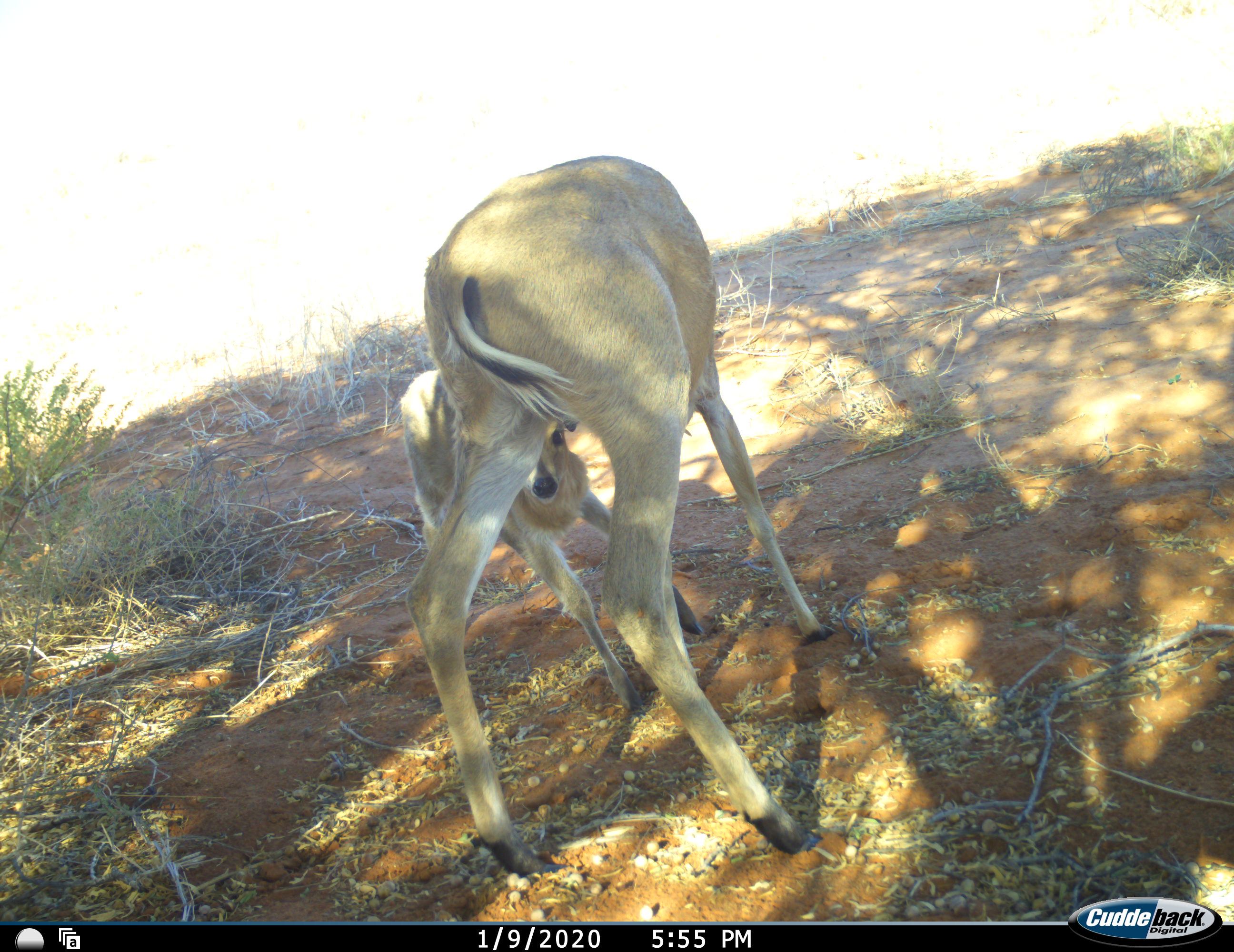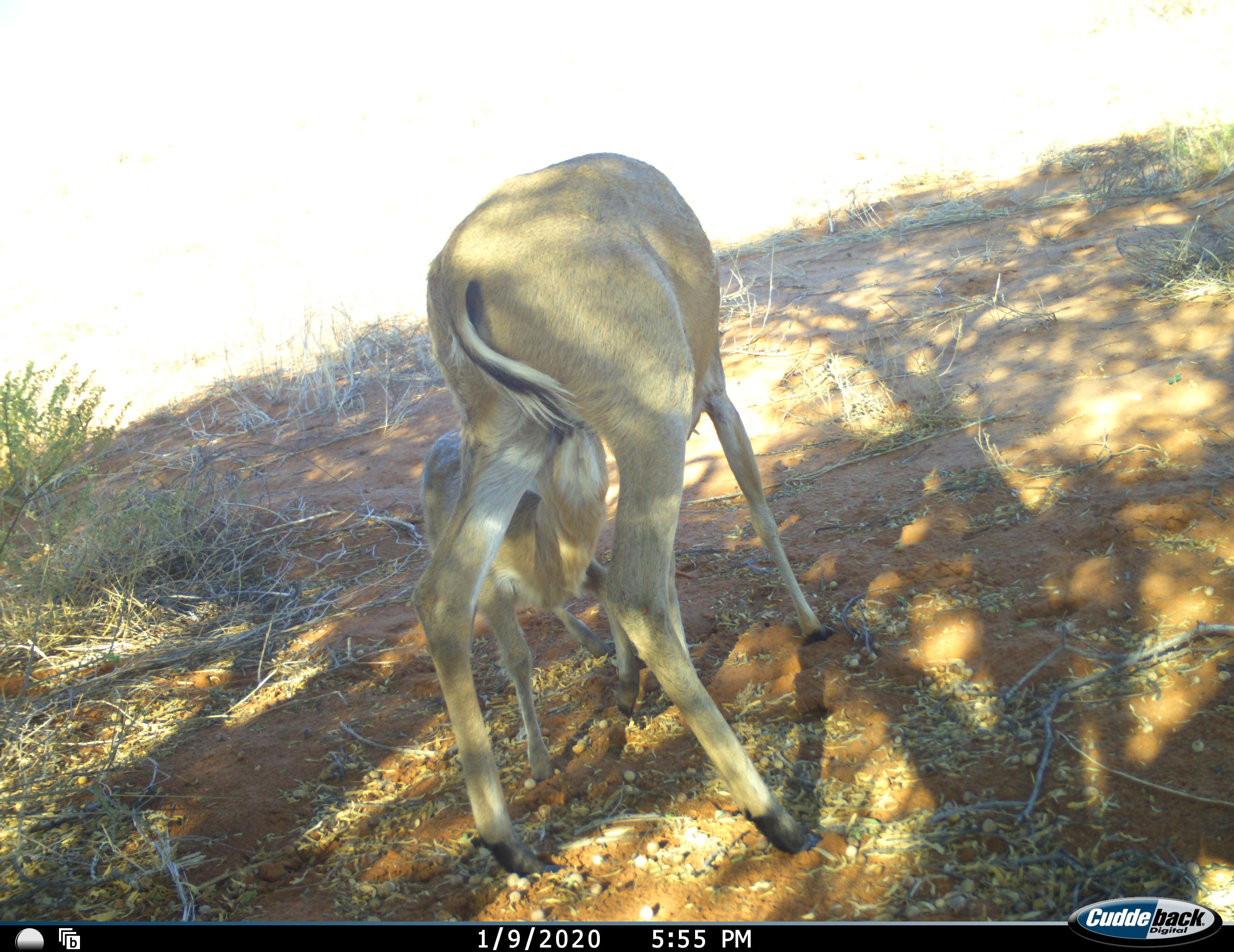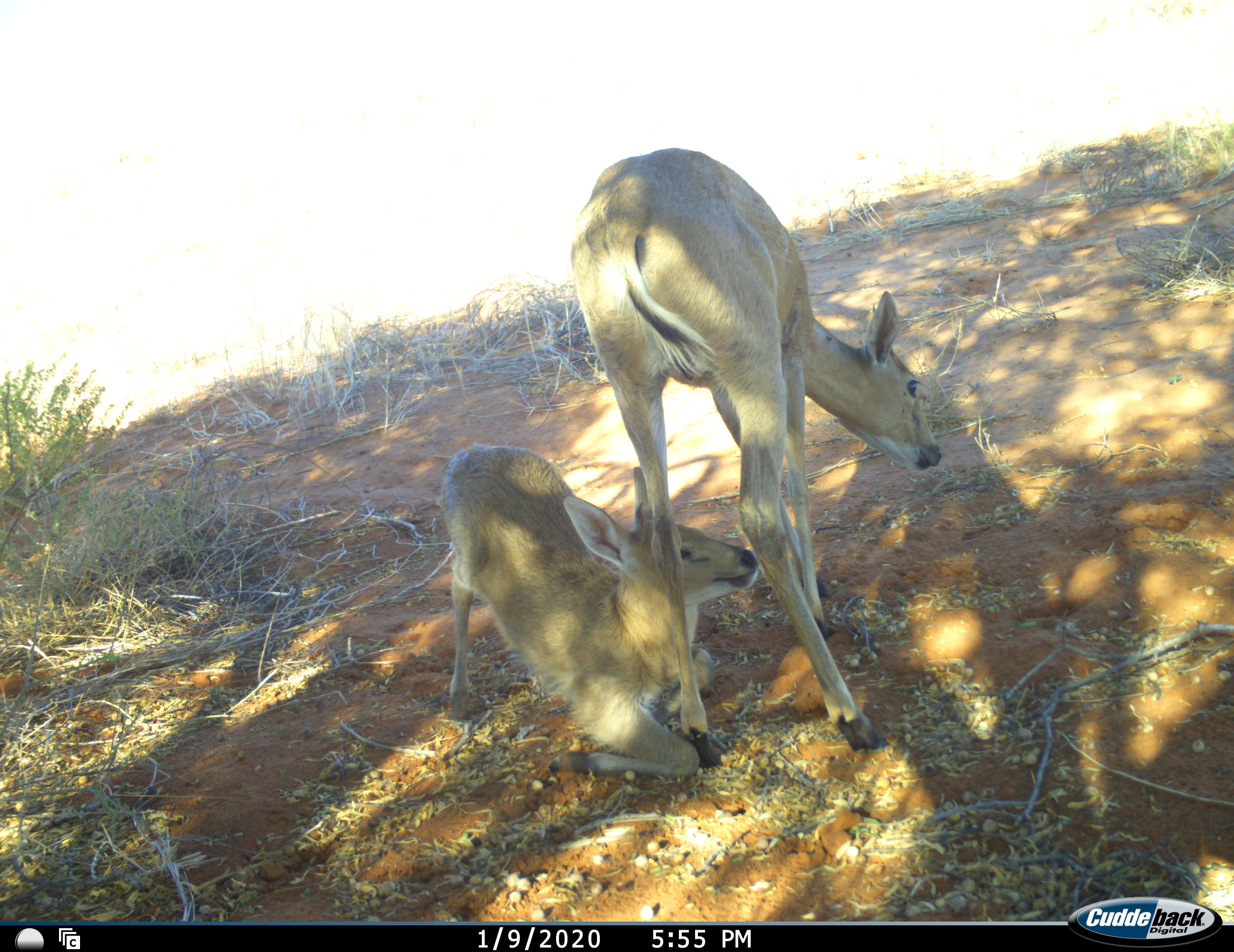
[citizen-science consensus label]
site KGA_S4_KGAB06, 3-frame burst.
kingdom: Animalia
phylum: Chordata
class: Mammalia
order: Artiodactyla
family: Bovidae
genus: Sylvicapra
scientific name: Sylvicapra grimmia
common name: common duiker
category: duikercommongrey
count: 2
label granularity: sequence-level